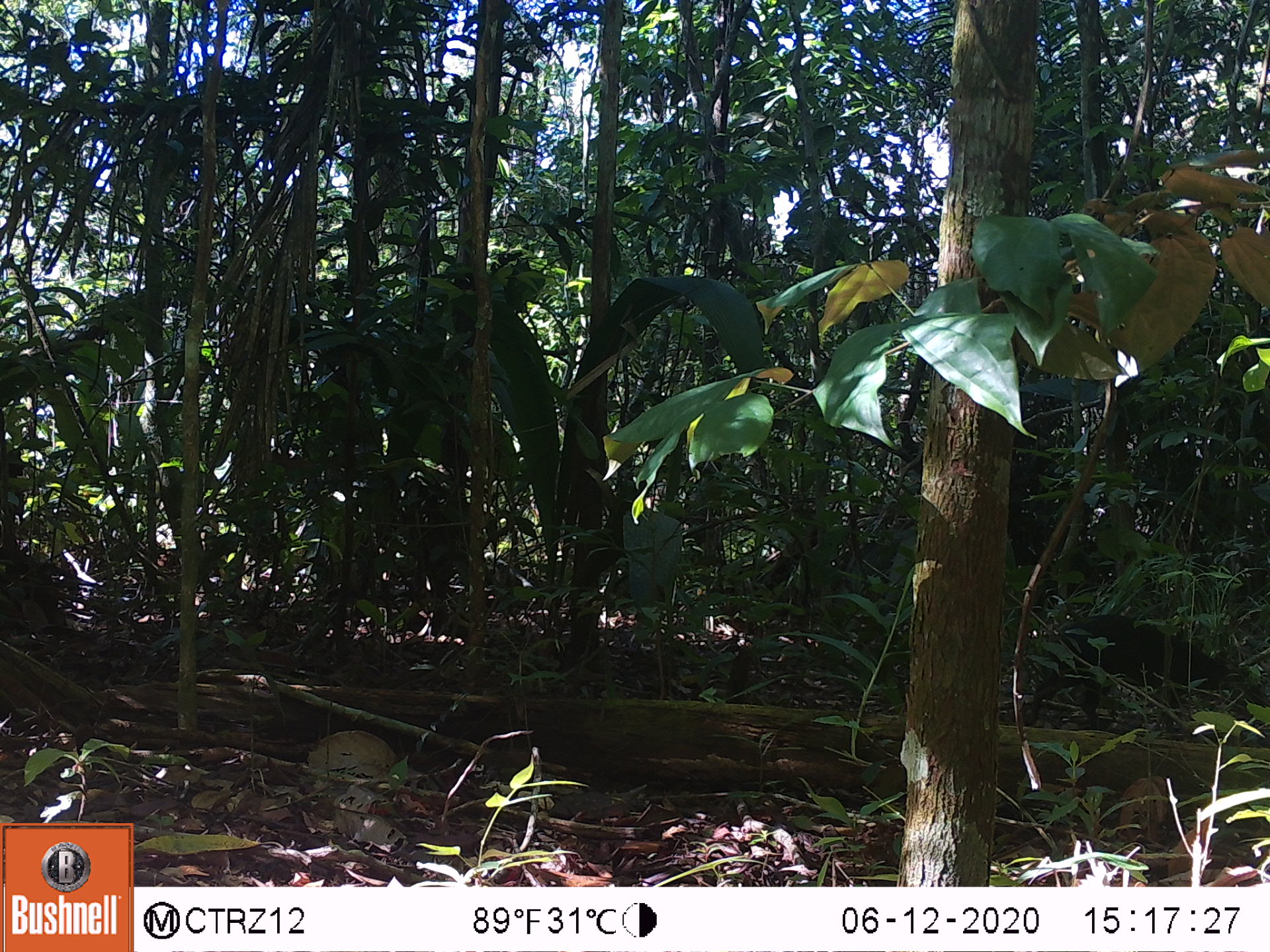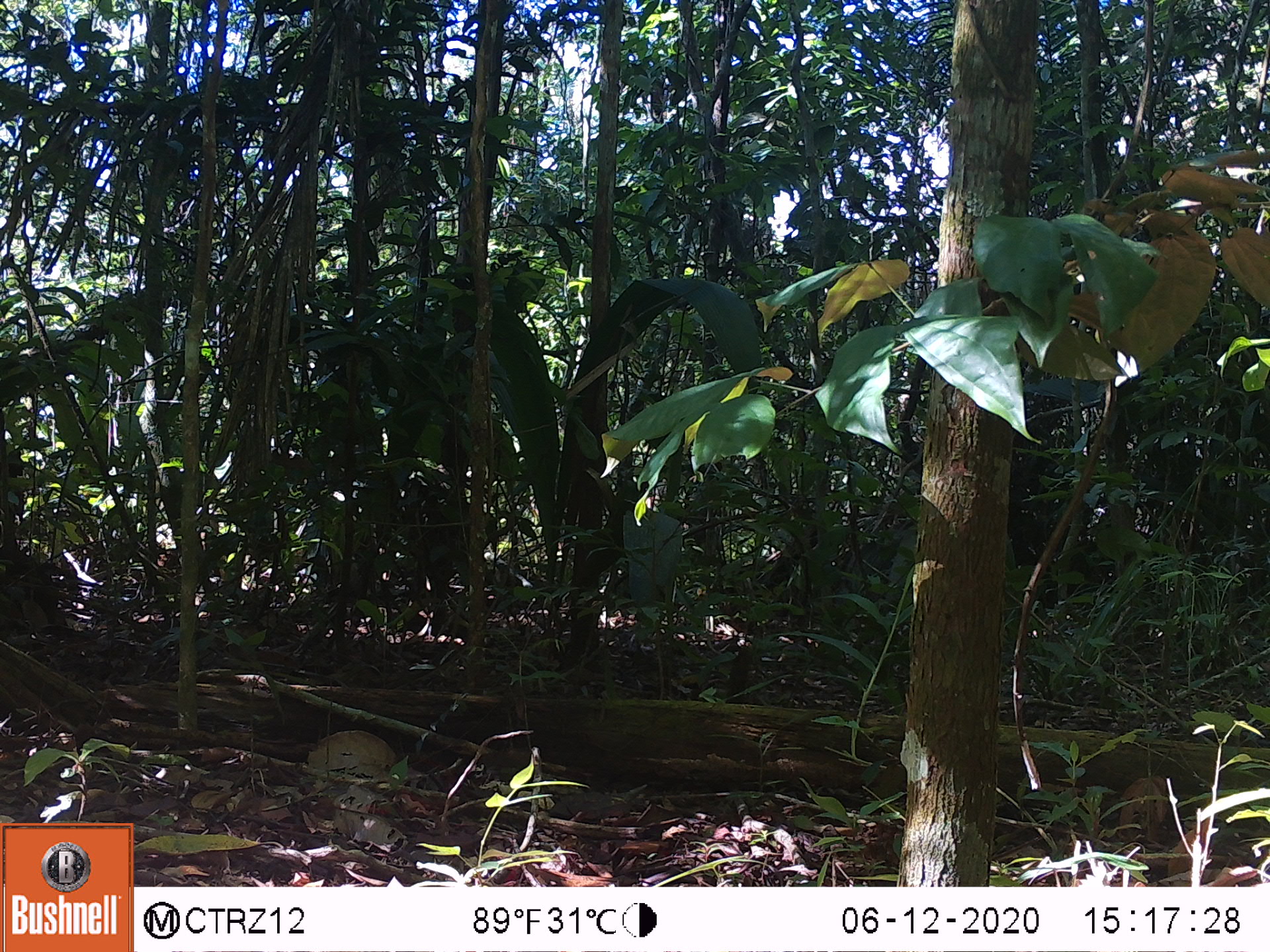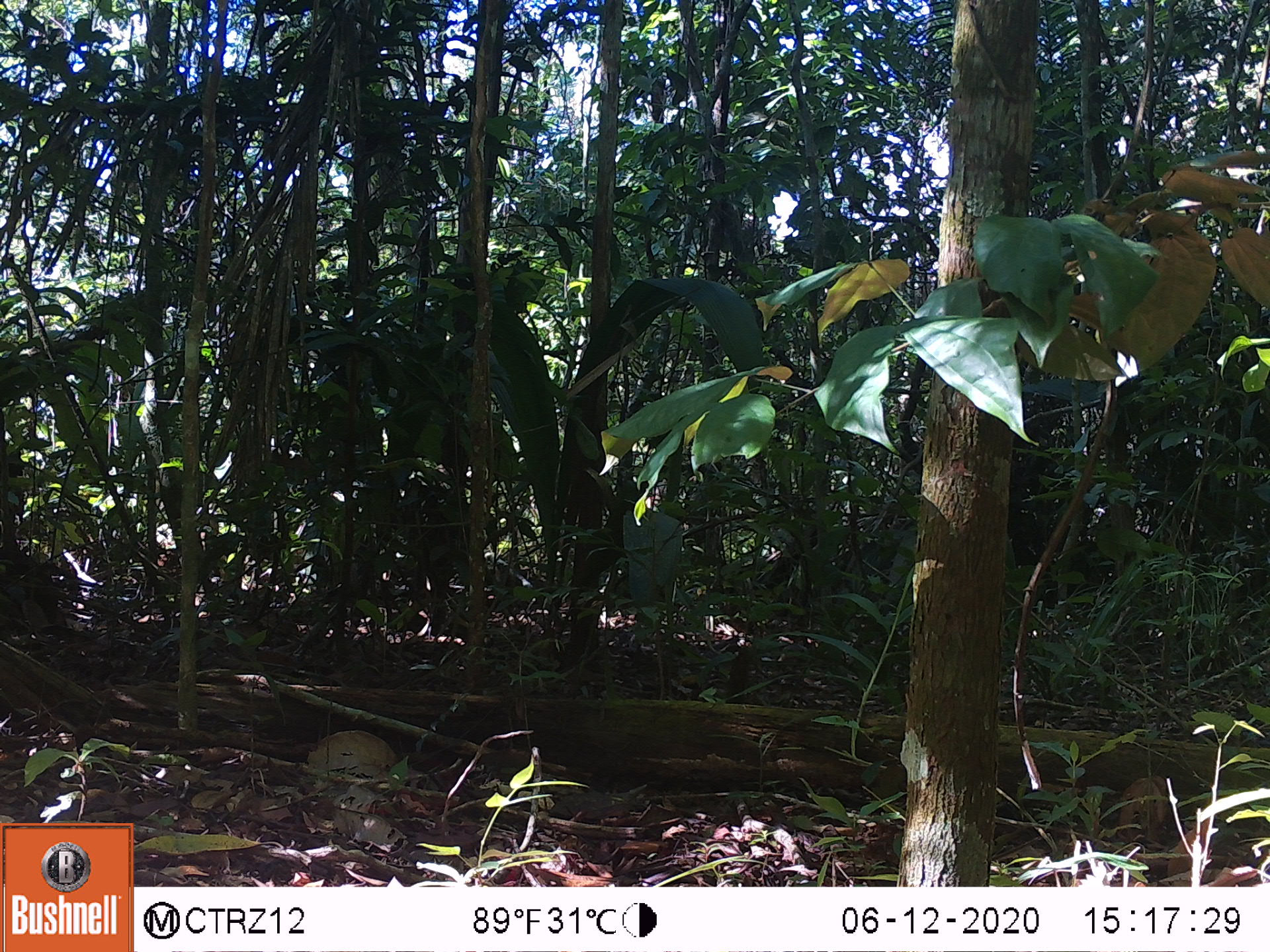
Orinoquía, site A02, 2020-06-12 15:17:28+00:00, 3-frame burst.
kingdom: Animalia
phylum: Chordata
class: Mammalia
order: Rodentia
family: Dasyproctidae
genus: Dasyprocta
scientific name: Dasyprocta fuliginosa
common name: black agouti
Black agouti (Dasyprocta fuliginosa).